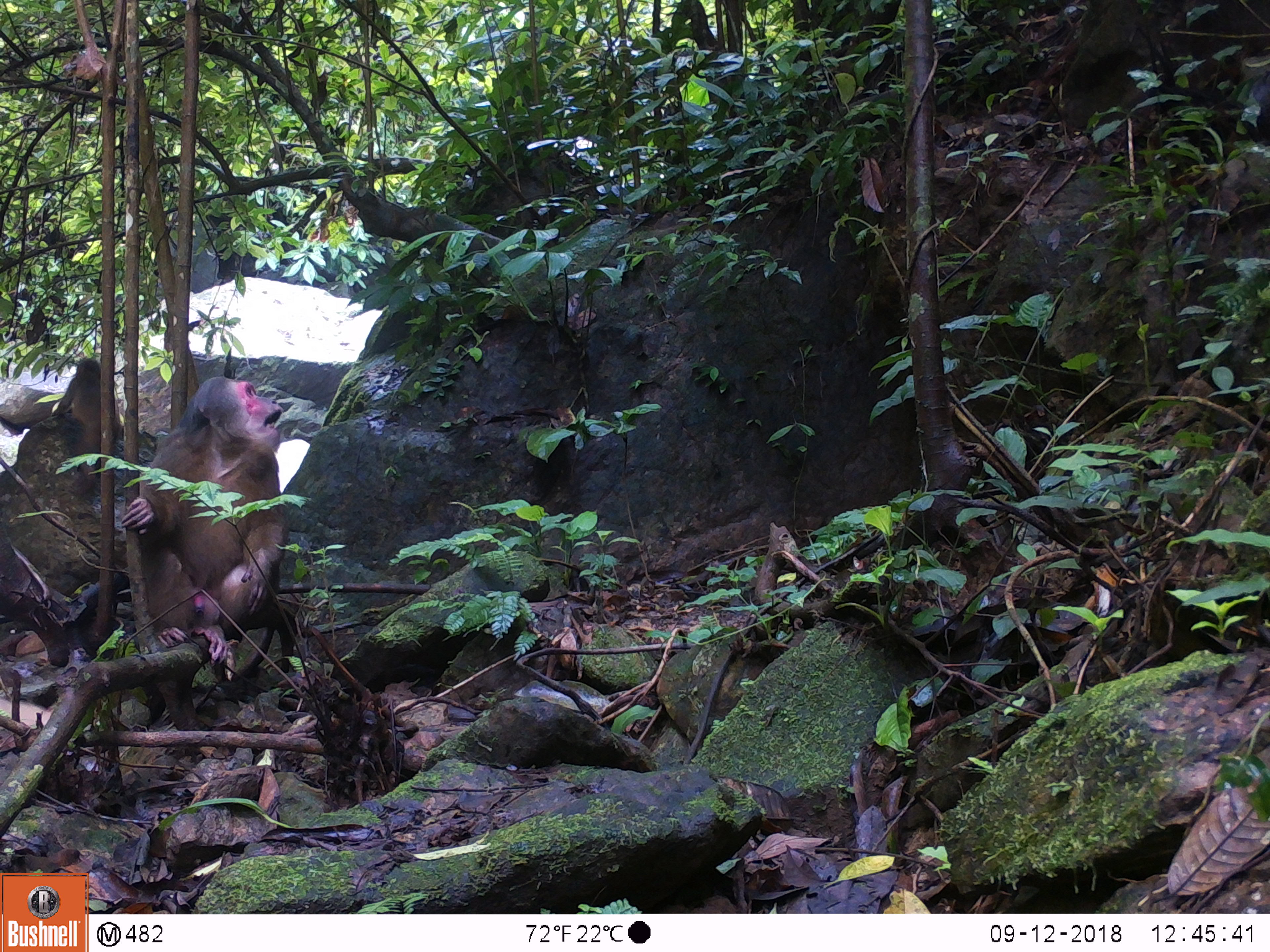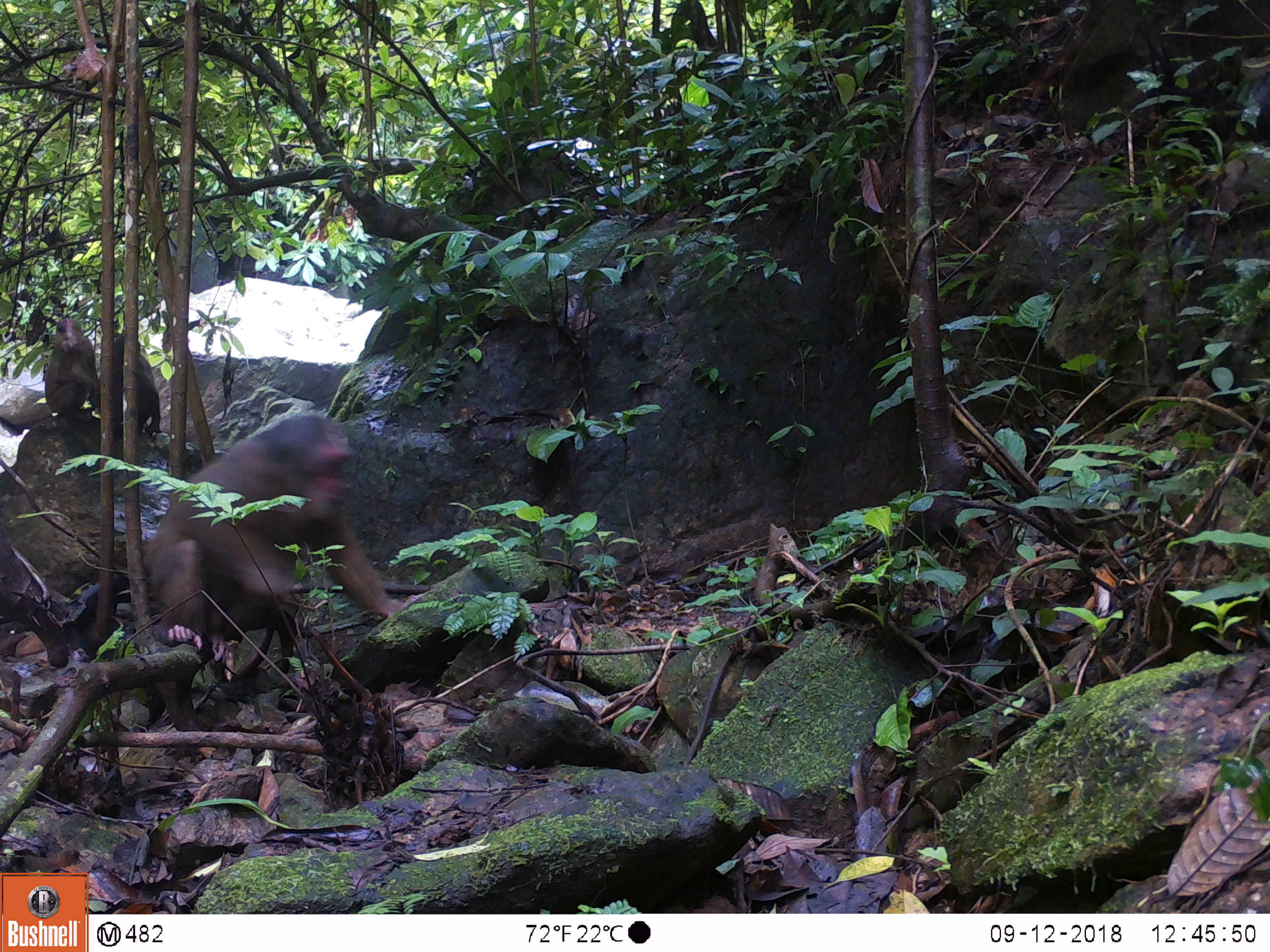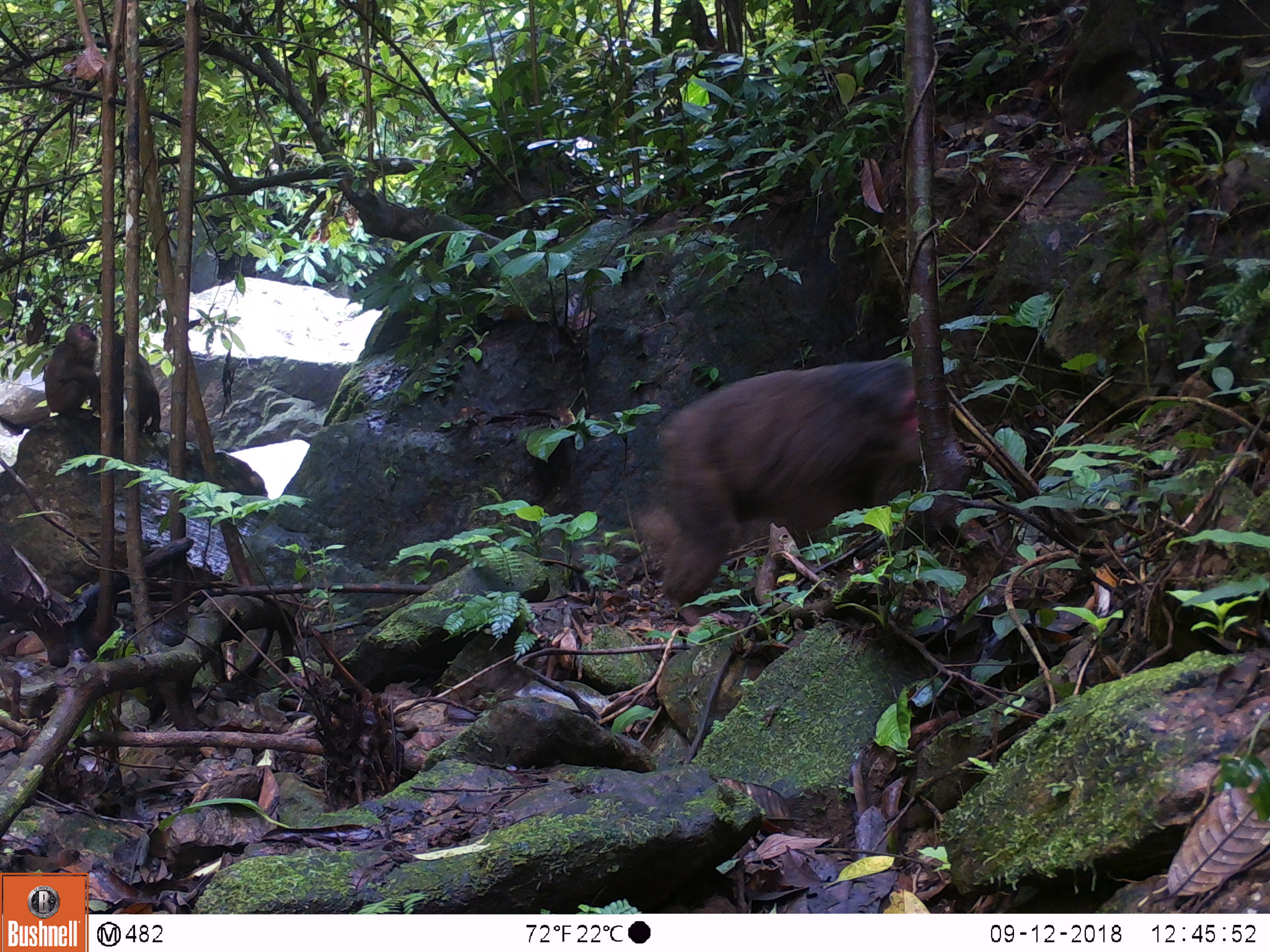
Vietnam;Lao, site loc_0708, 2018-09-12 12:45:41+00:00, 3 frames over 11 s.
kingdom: Animalia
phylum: Chordata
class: Mammalia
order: Primates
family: Cercopithecidae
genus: Macaca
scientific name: Macaca arctoides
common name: stump-tailed macaque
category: stump tailed macaque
Stump tailed macaque (stump-tailed macaque) (Macaca arctoides). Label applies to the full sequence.